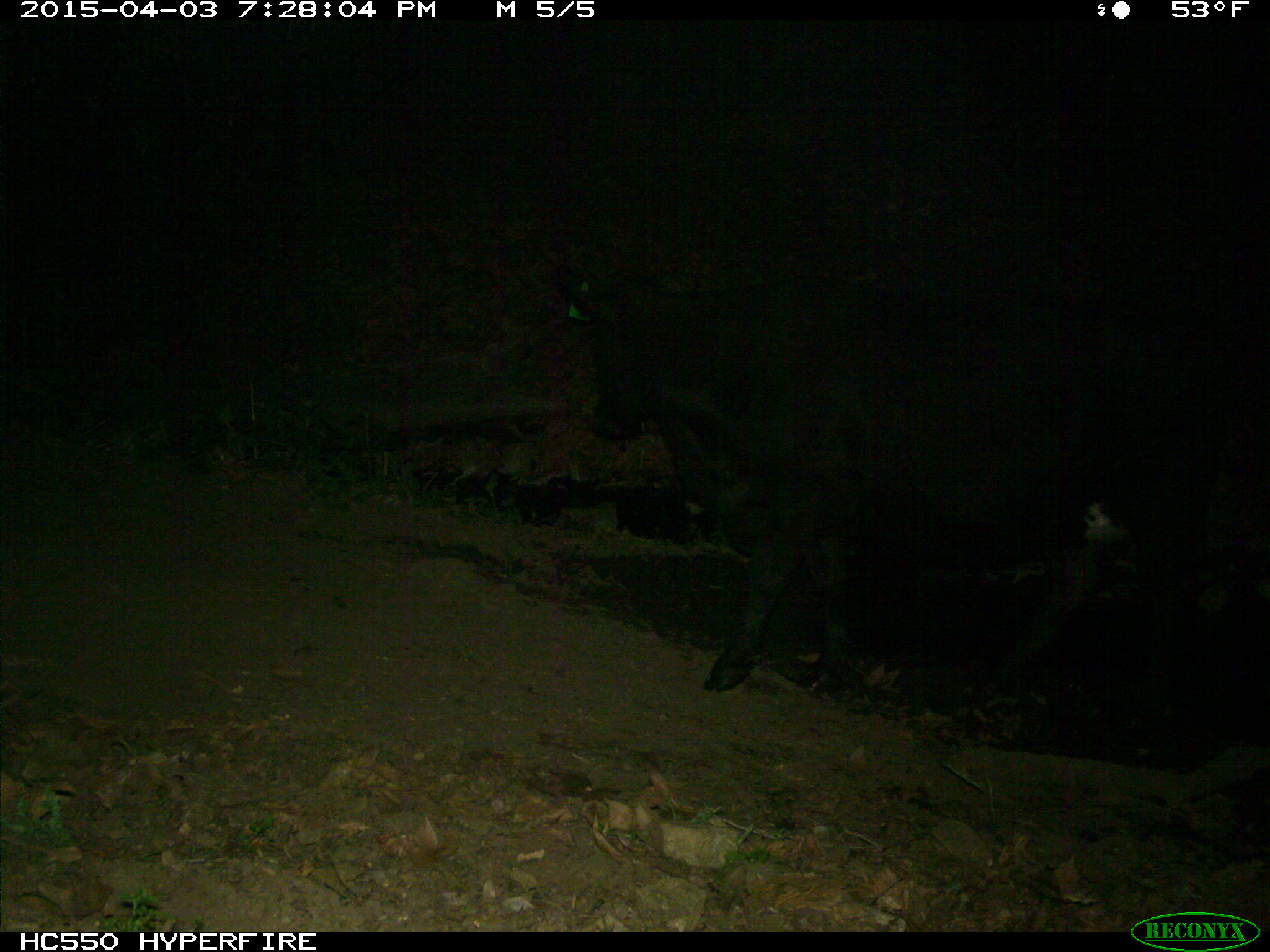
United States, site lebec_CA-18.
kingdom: Animalia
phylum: Chordata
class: Mammalia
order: Artiodactyla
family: Bovidae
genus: Bos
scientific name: Bos taurus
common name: domestic cow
Bos taurus (domestic cow).